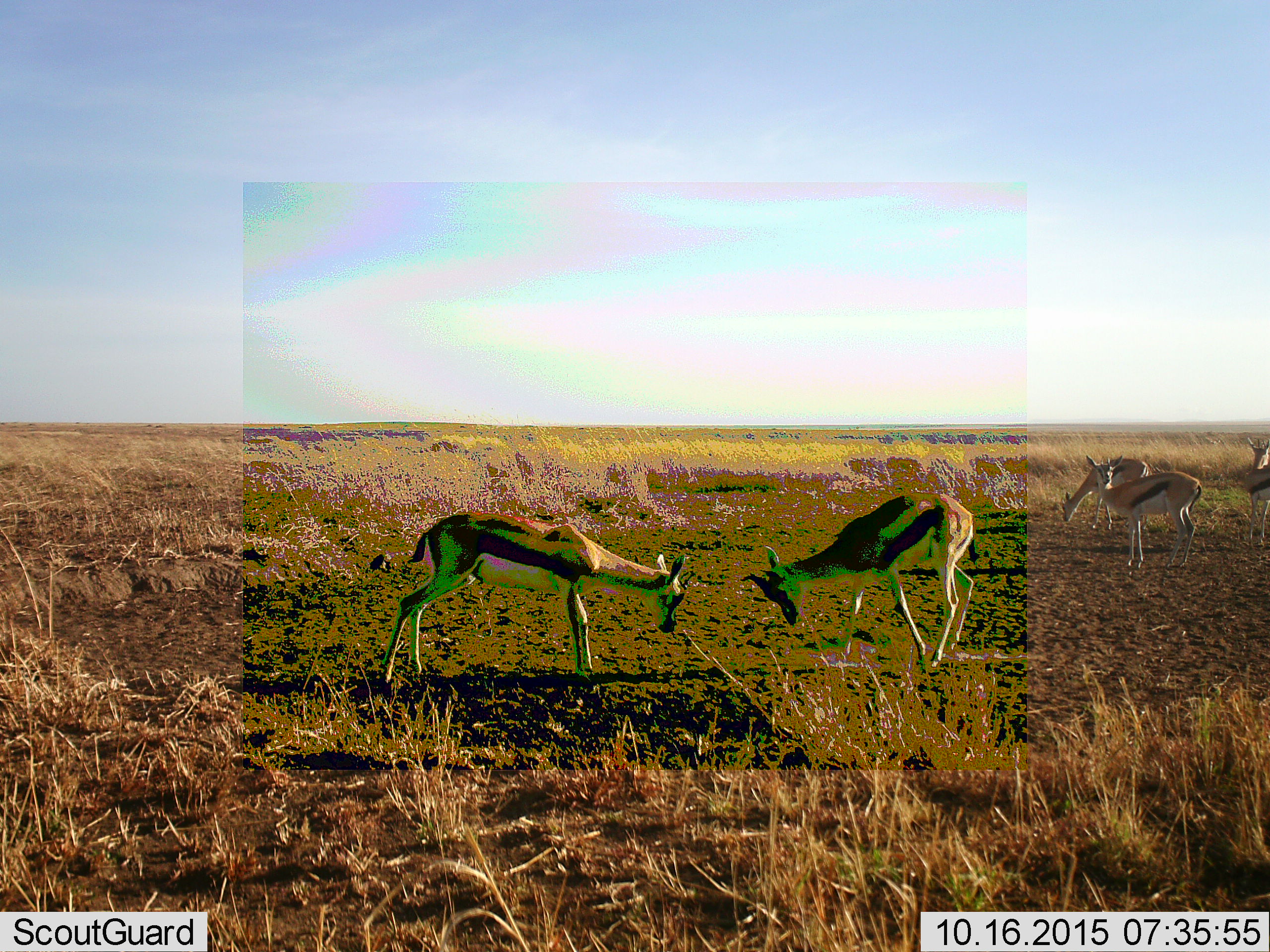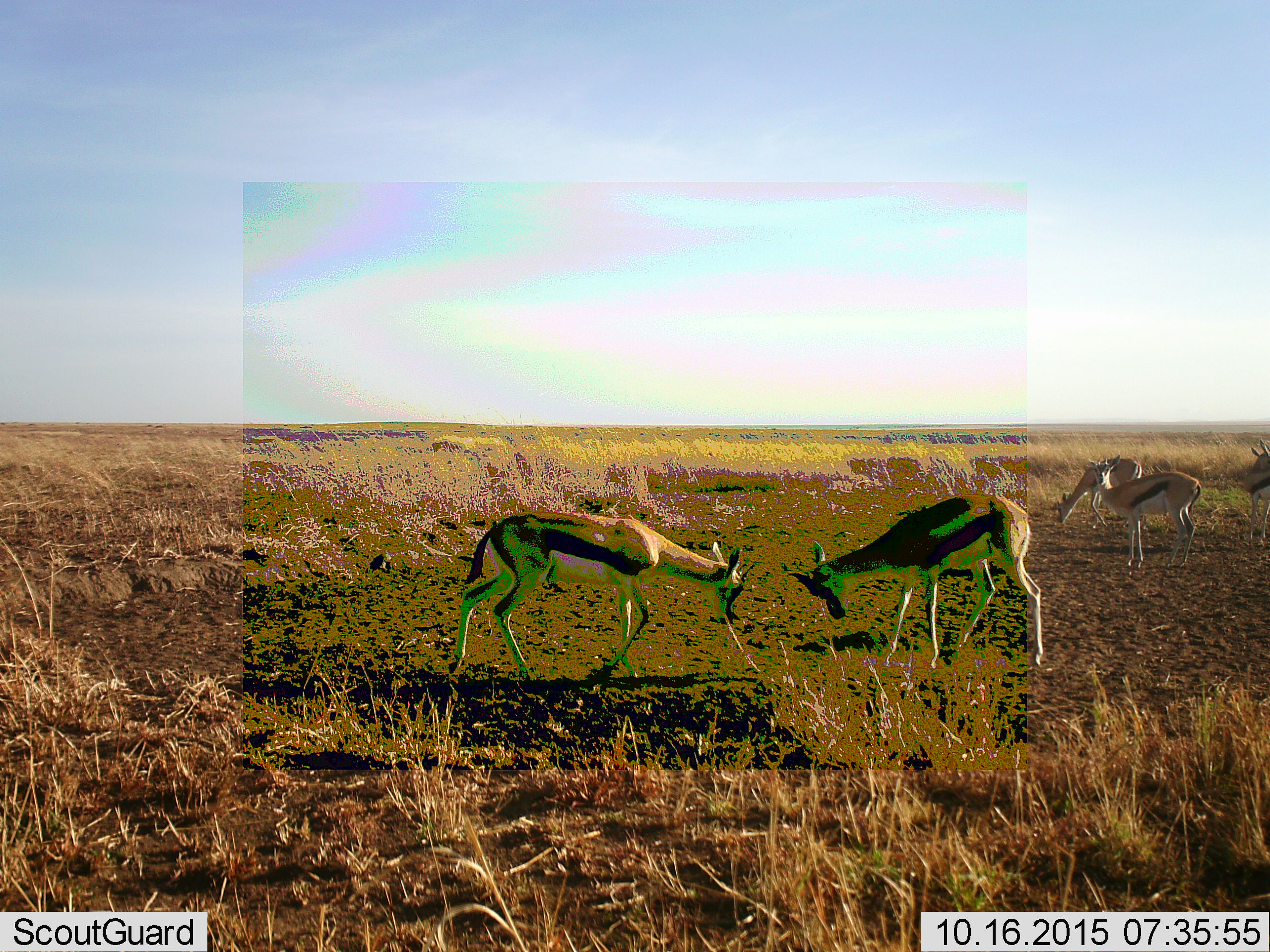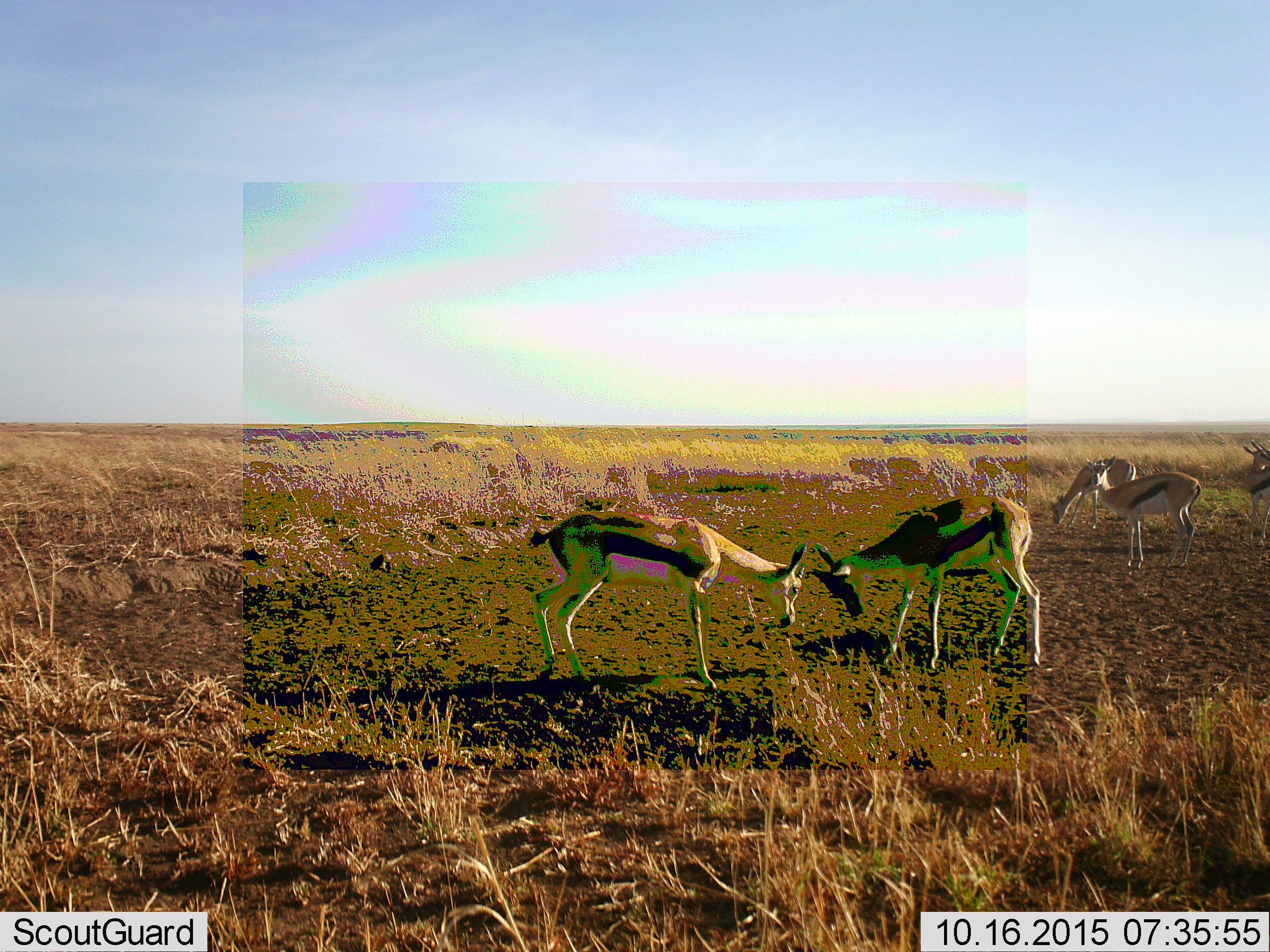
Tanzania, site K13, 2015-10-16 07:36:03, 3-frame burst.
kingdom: Animalia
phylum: Chordata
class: Mammalia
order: Artiodactyla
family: Bovidae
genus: Eudorcas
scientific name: Eudorcas thomsonii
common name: thomson's gazelle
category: gazellethomsons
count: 5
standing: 56%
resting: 11%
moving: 44%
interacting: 89%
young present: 22%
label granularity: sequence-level